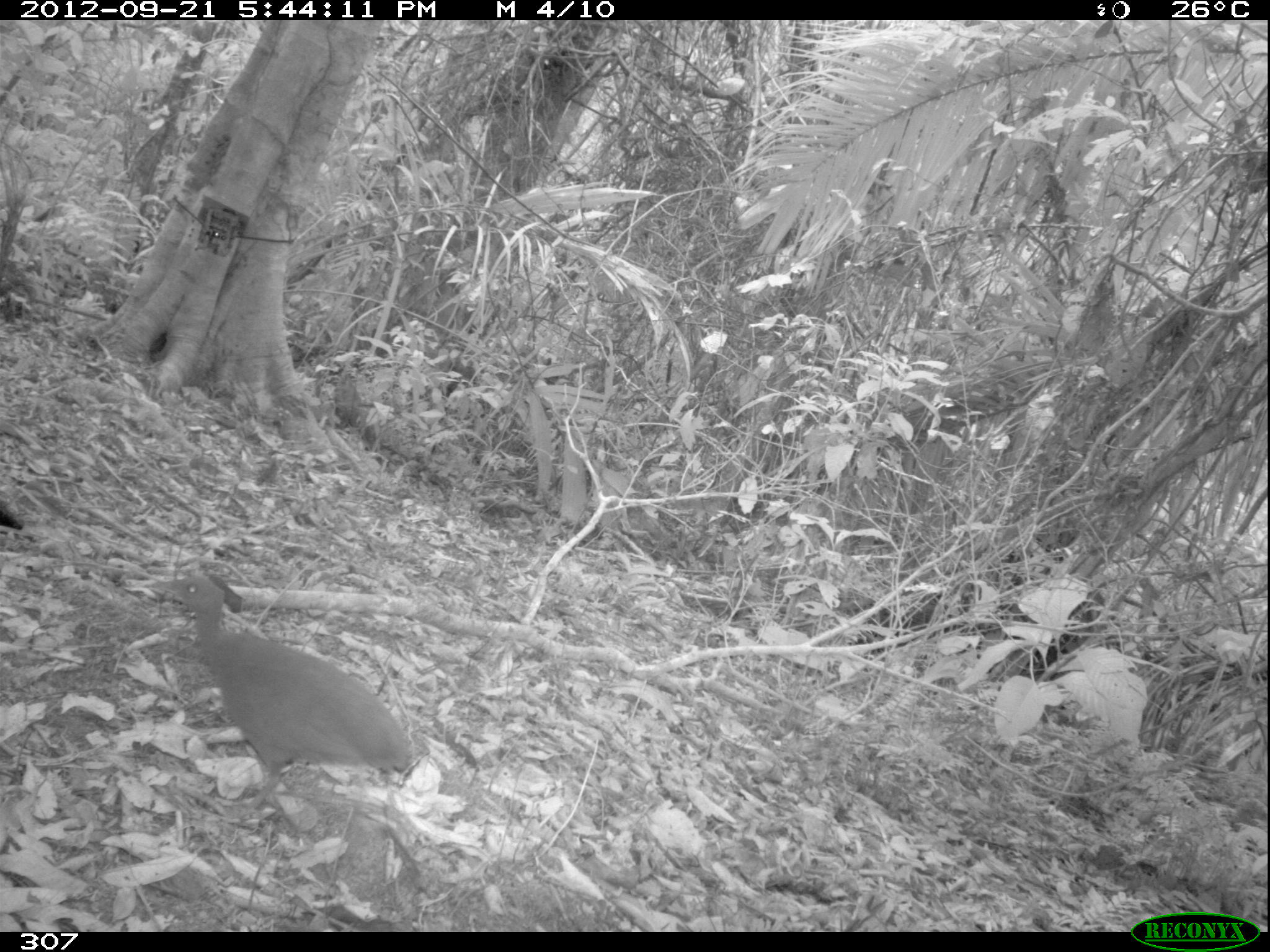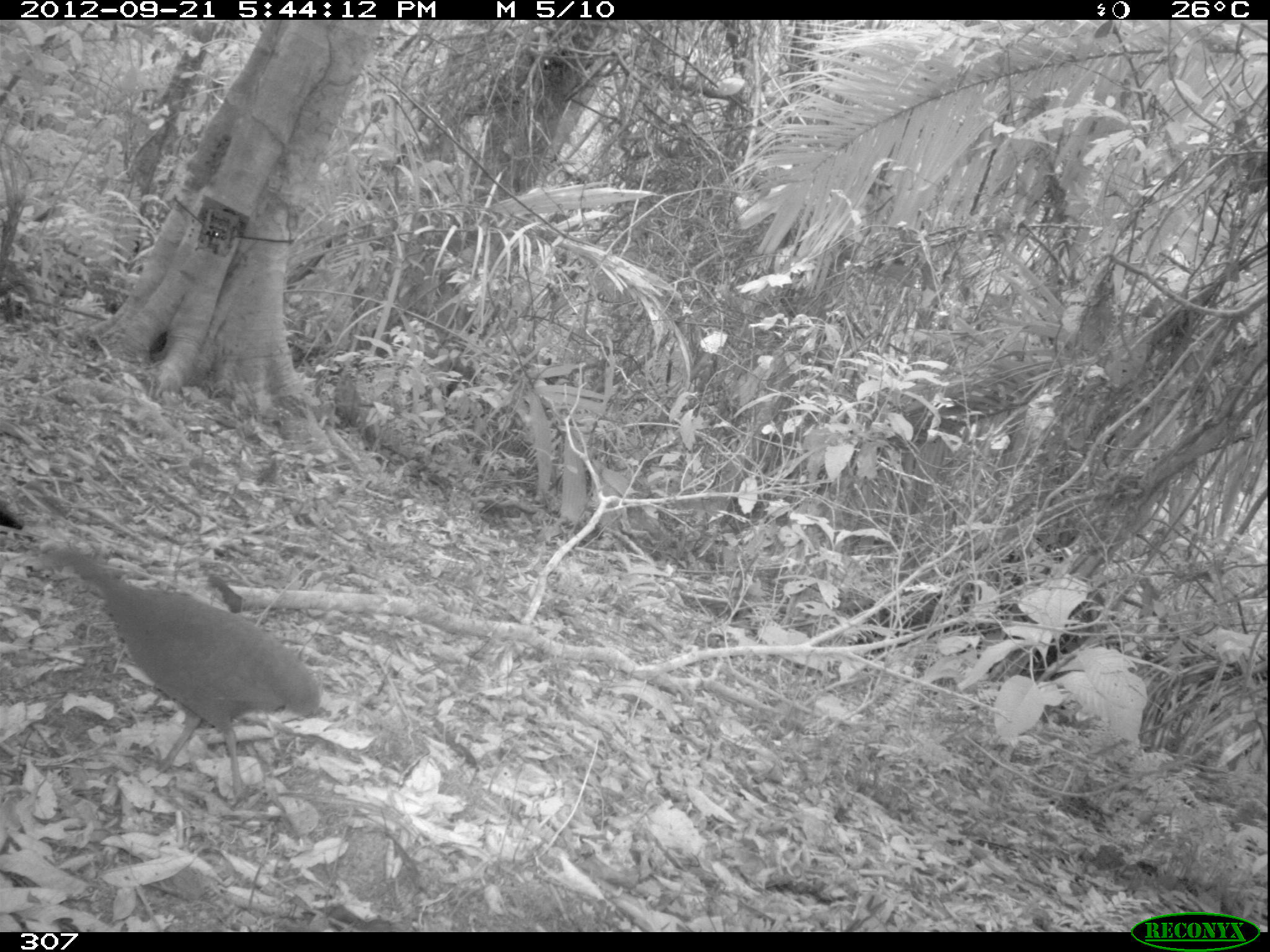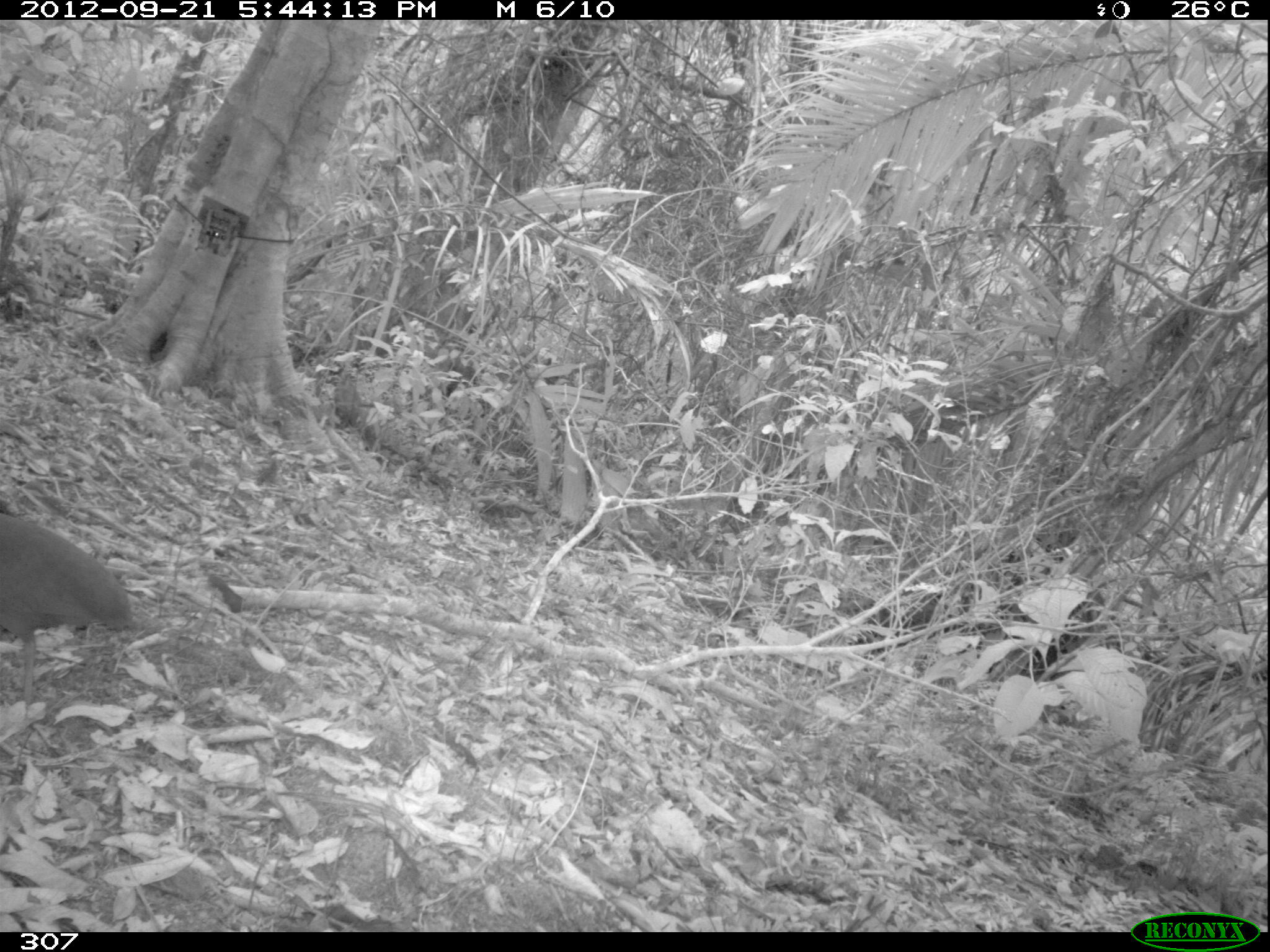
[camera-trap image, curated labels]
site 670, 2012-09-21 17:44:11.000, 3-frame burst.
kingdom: Animalia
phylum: Chordata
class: Aves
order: Galliformes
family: Phasianidae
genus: Alectoris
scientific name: Alectoris rufa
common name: red-legged partridge